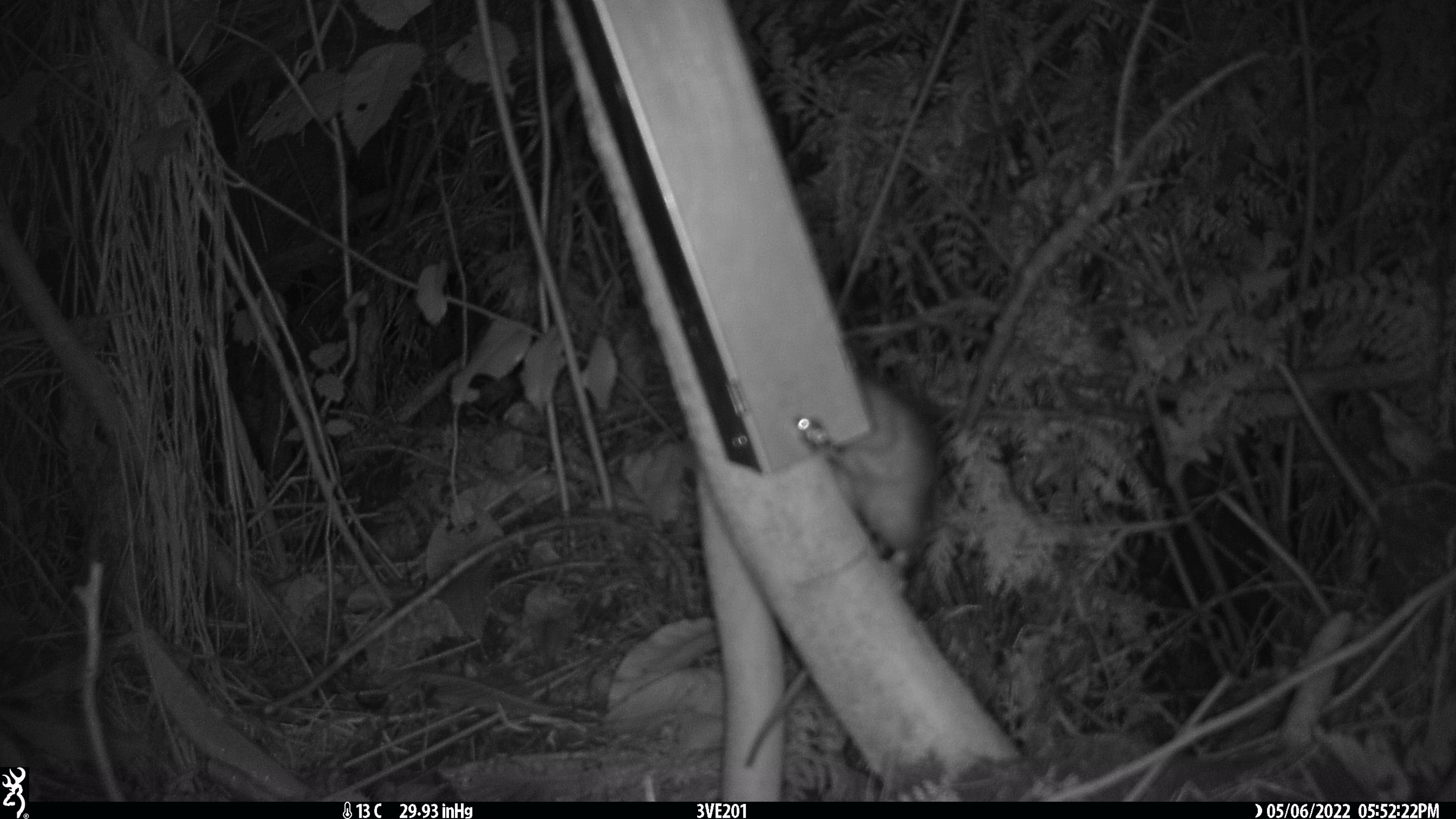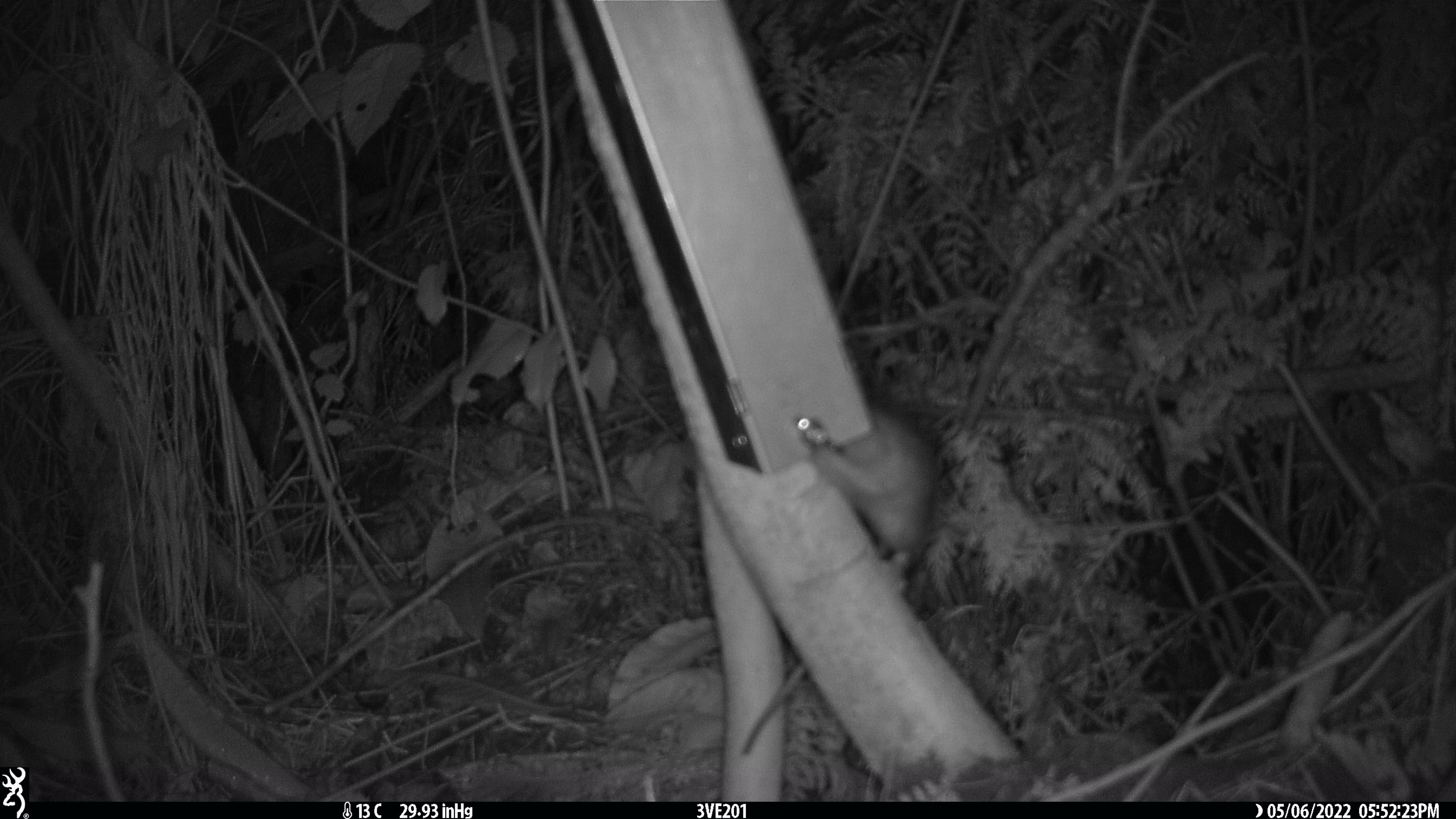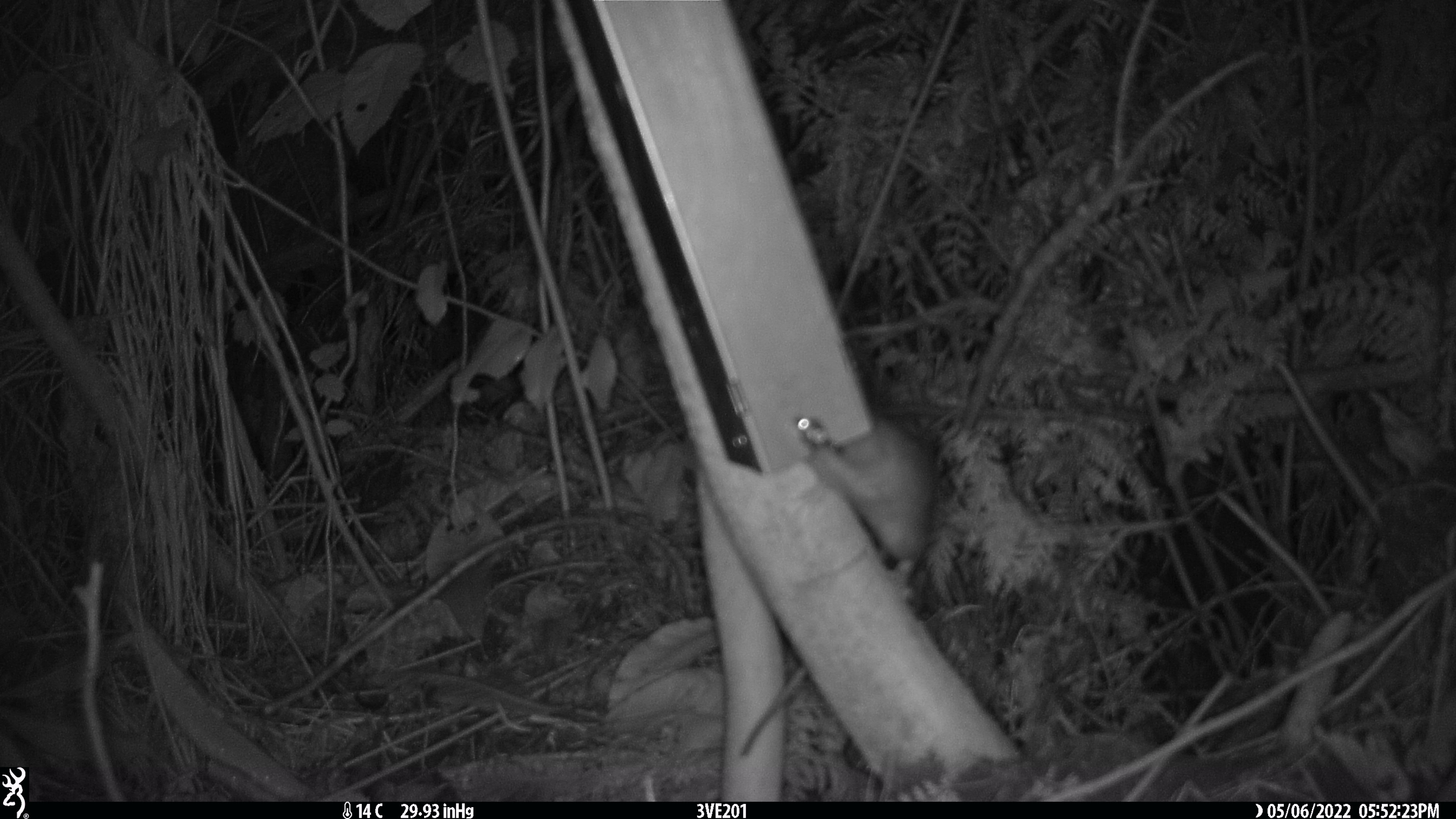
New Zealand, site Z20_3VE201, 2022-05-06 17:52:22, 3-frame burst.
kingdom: Animalia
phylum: Chordata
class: Mammalia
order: Rodentia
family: Muridae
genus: Rattus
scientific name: Rattus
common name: rat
Rat (Rattus).